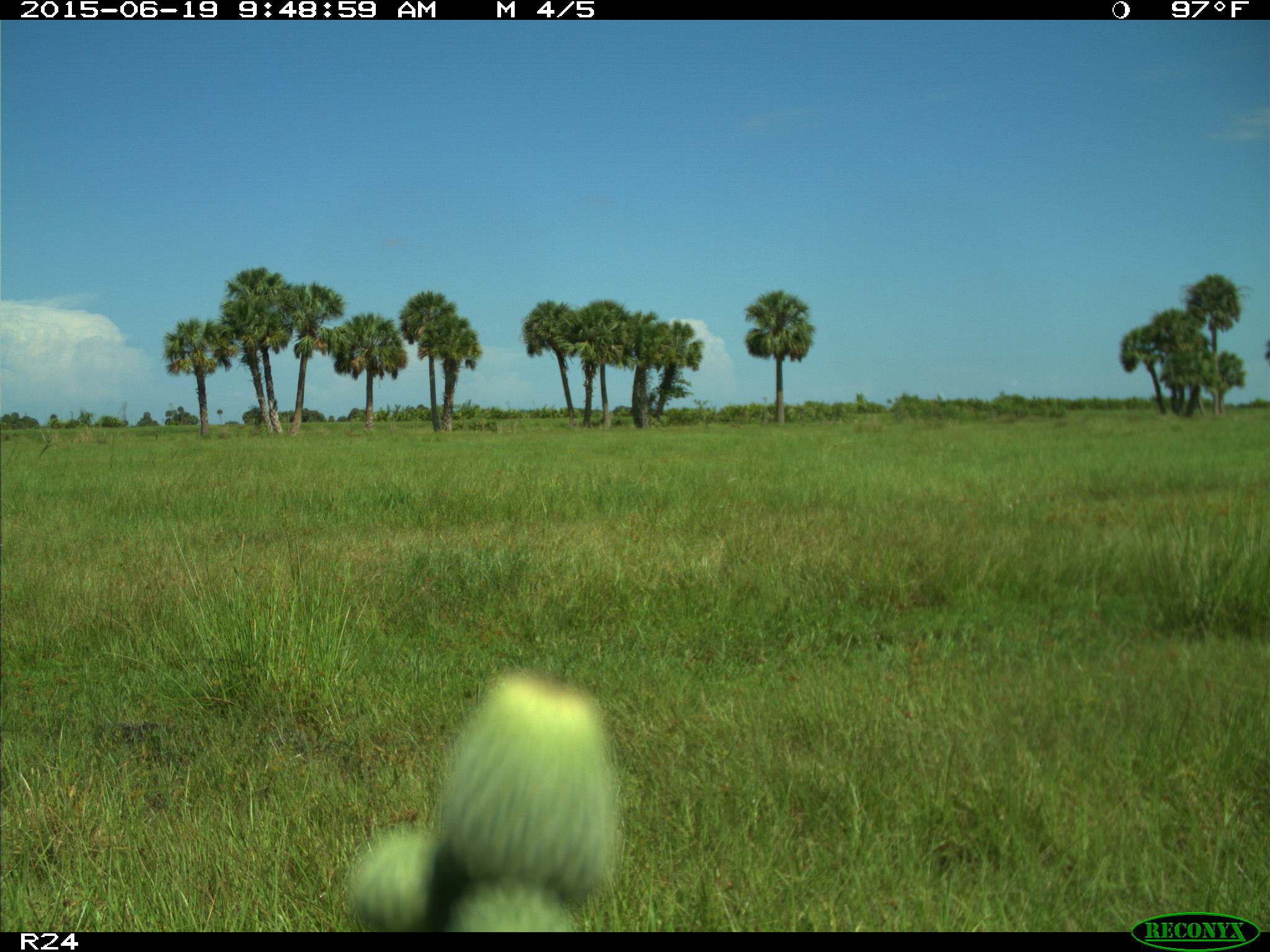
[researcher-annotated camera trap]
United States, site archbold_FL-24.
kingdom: Animalia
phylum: Chordata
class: Mammalia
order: Artiodactyla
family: Bovidae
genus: Bos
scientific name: Bos taurus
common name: domestic cow